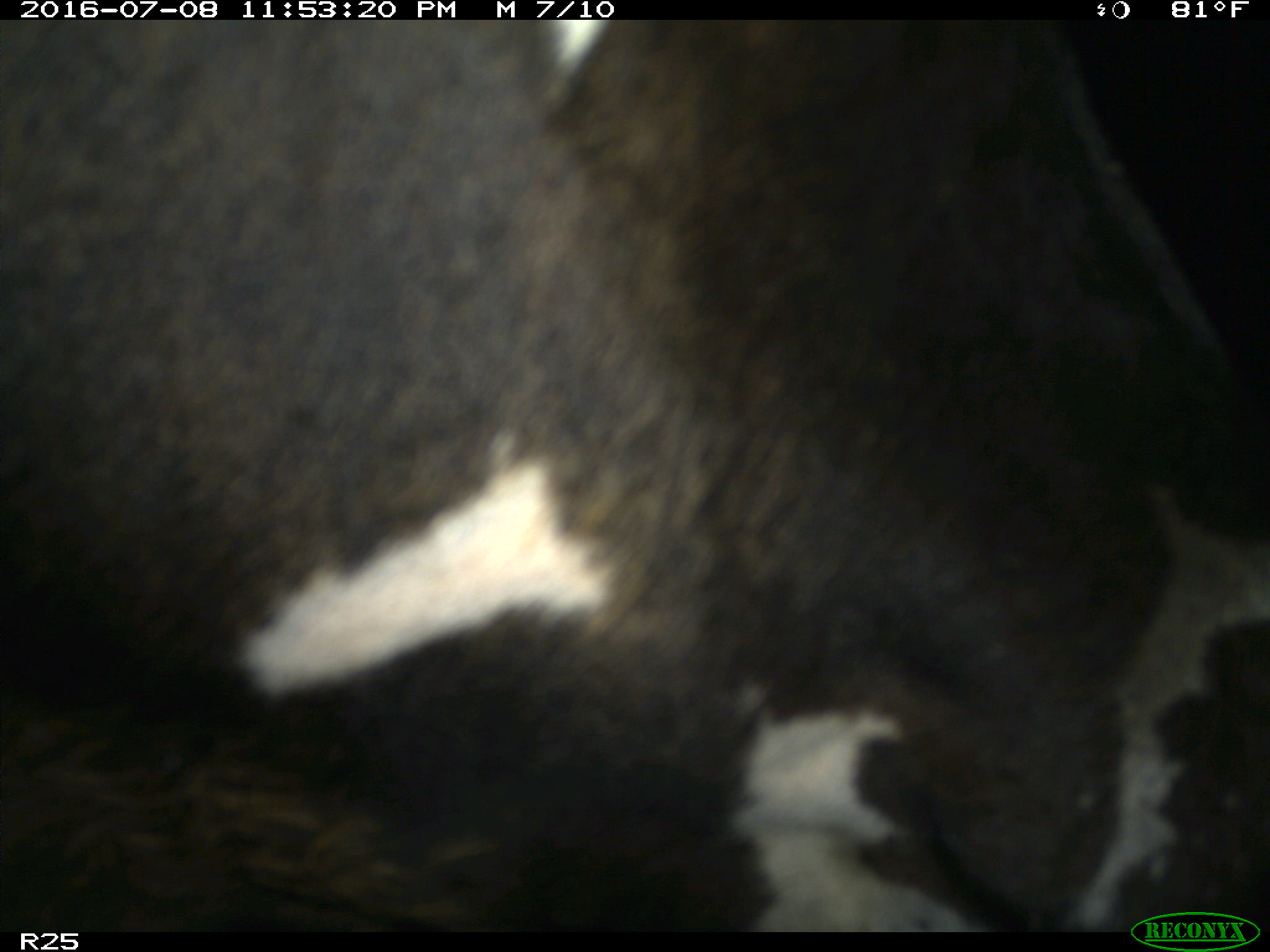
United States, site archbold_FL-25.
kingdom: Animalia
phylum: Chordata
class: Mammalia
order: Artiodactyla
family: Bovidae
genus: Bos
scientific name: Bos taurus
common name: domestic cow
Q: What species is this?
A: Bos taurus (domestic cow).